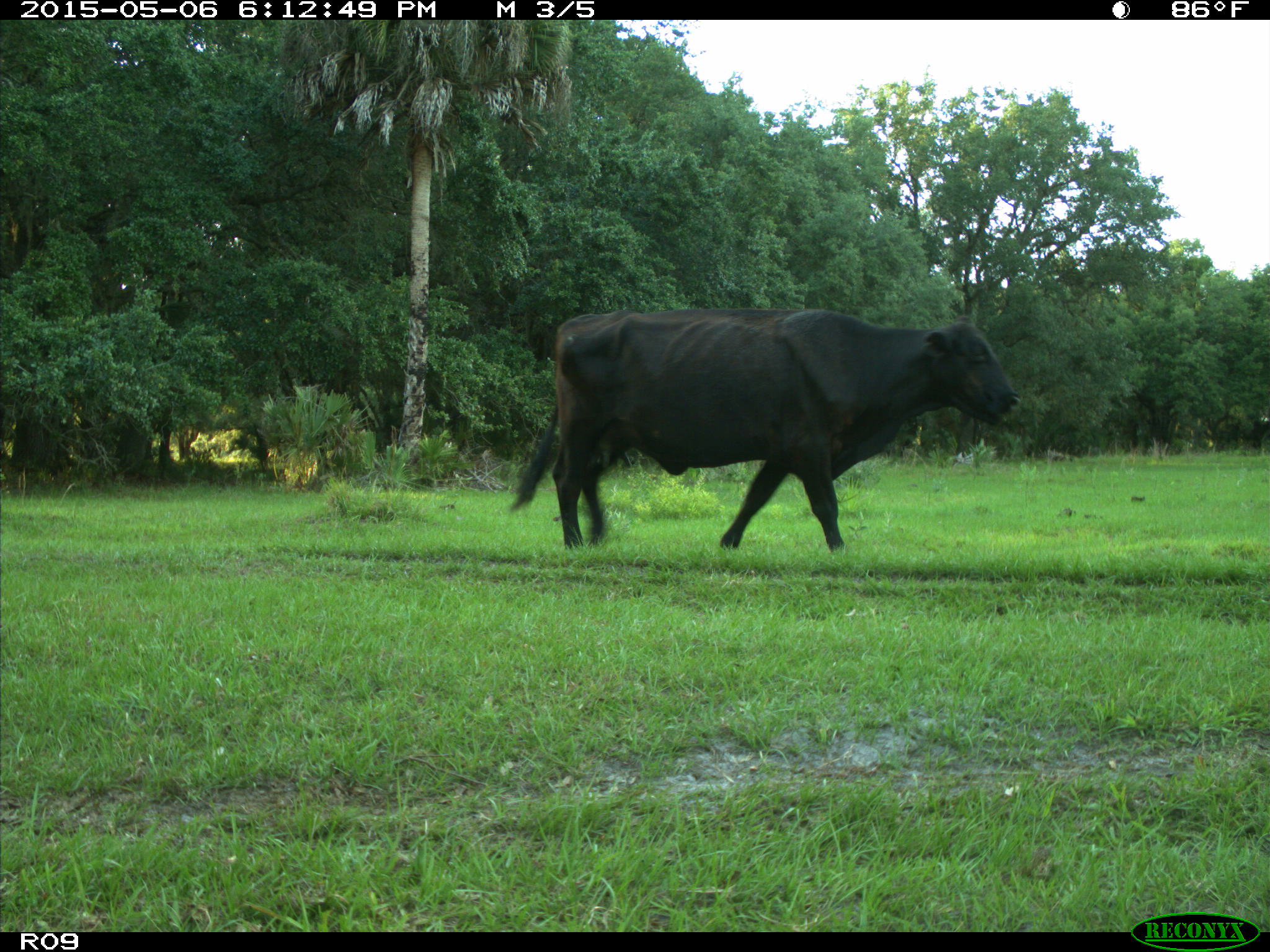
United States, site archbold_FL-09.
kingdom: Animalia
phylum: Chordata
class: Mammalia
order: Artiodactyla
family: Bovidae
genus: Bos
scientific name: Bos taurus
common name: domestic cow